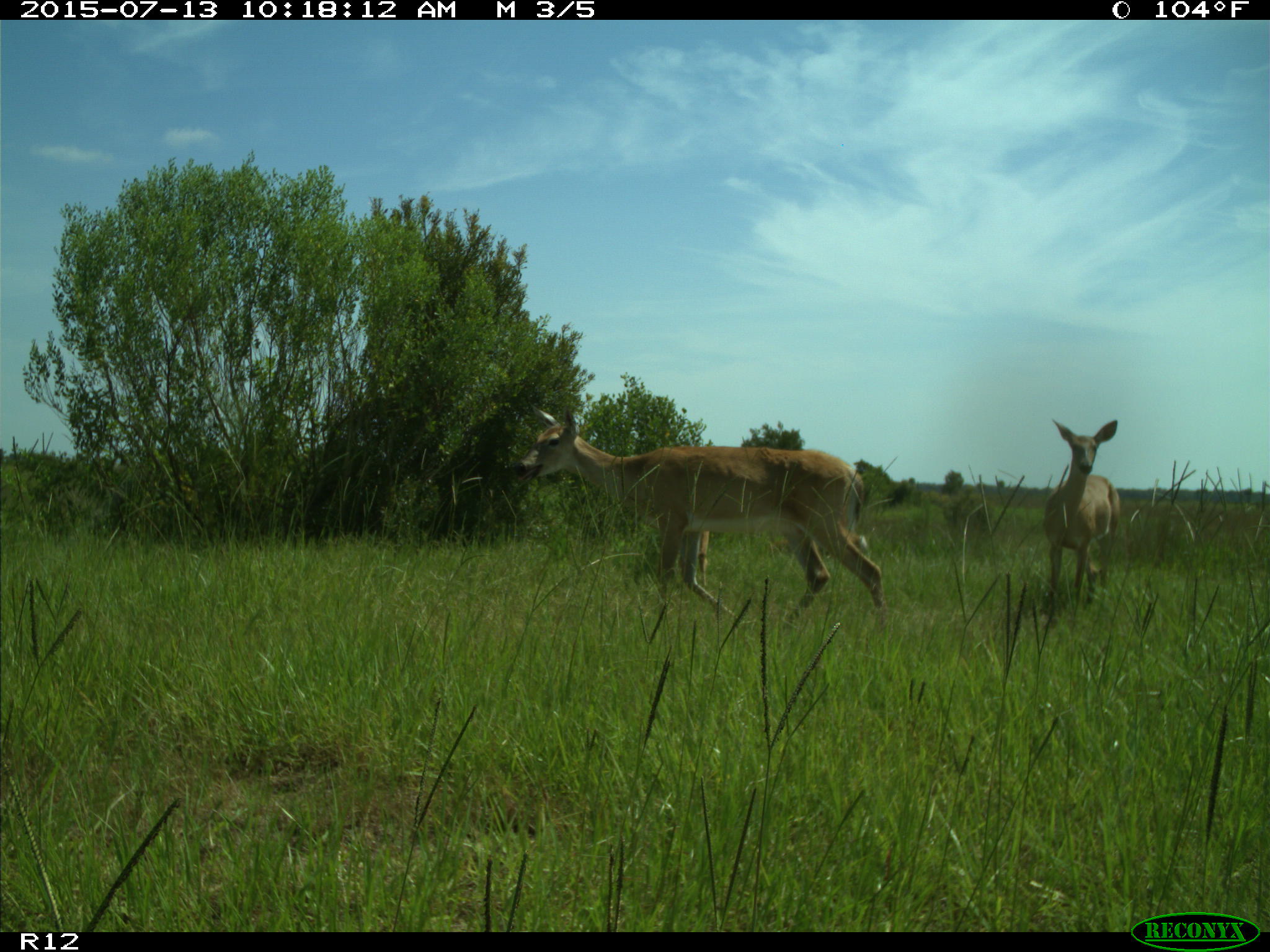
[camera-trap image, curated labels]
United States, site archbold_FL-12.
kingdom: Animalia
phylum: Chordata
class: Mammalia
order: Artiodactyla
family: Cervidae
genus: Odocoileus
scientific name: Odocoileus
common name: deer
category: unidentified deer